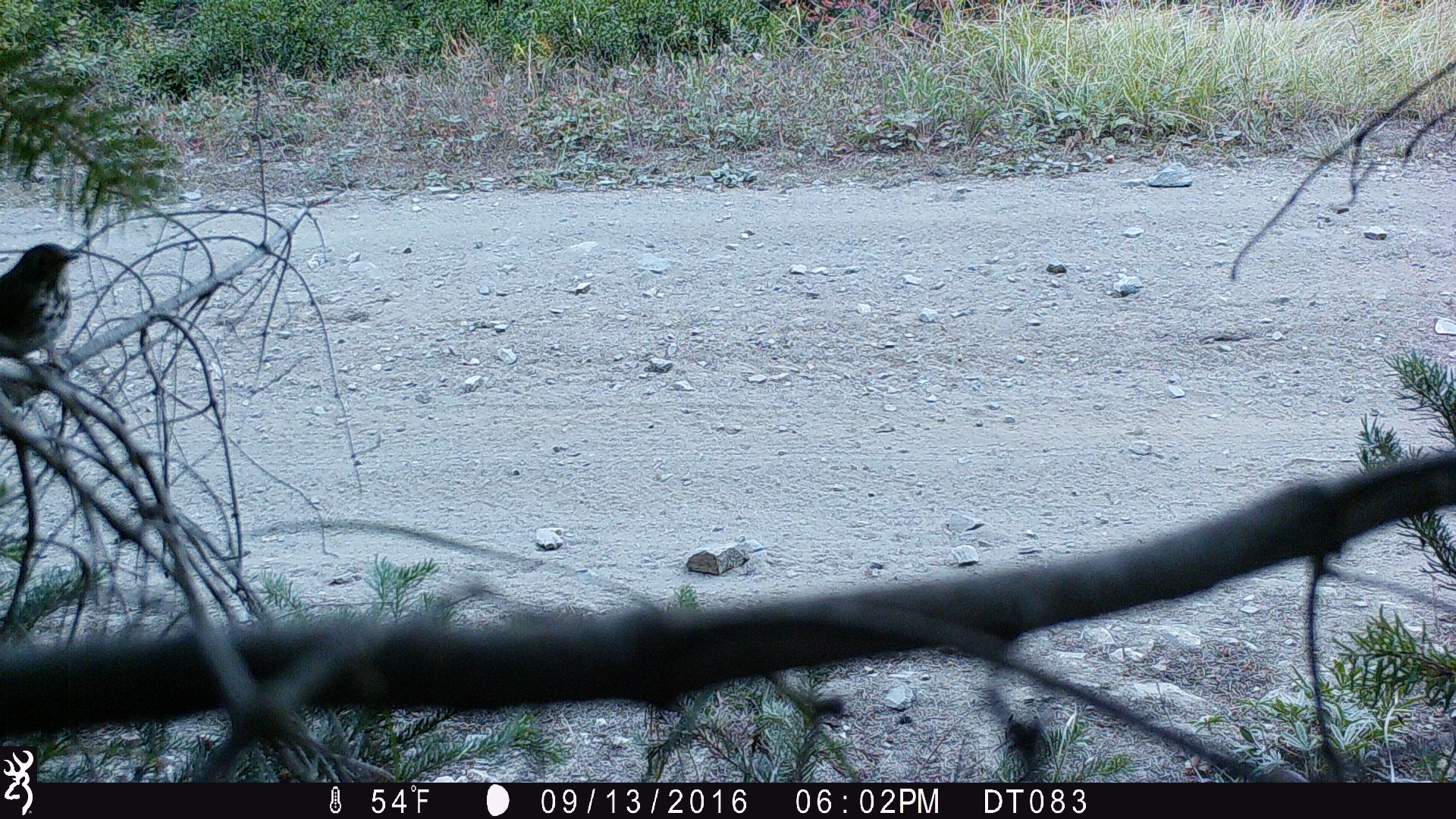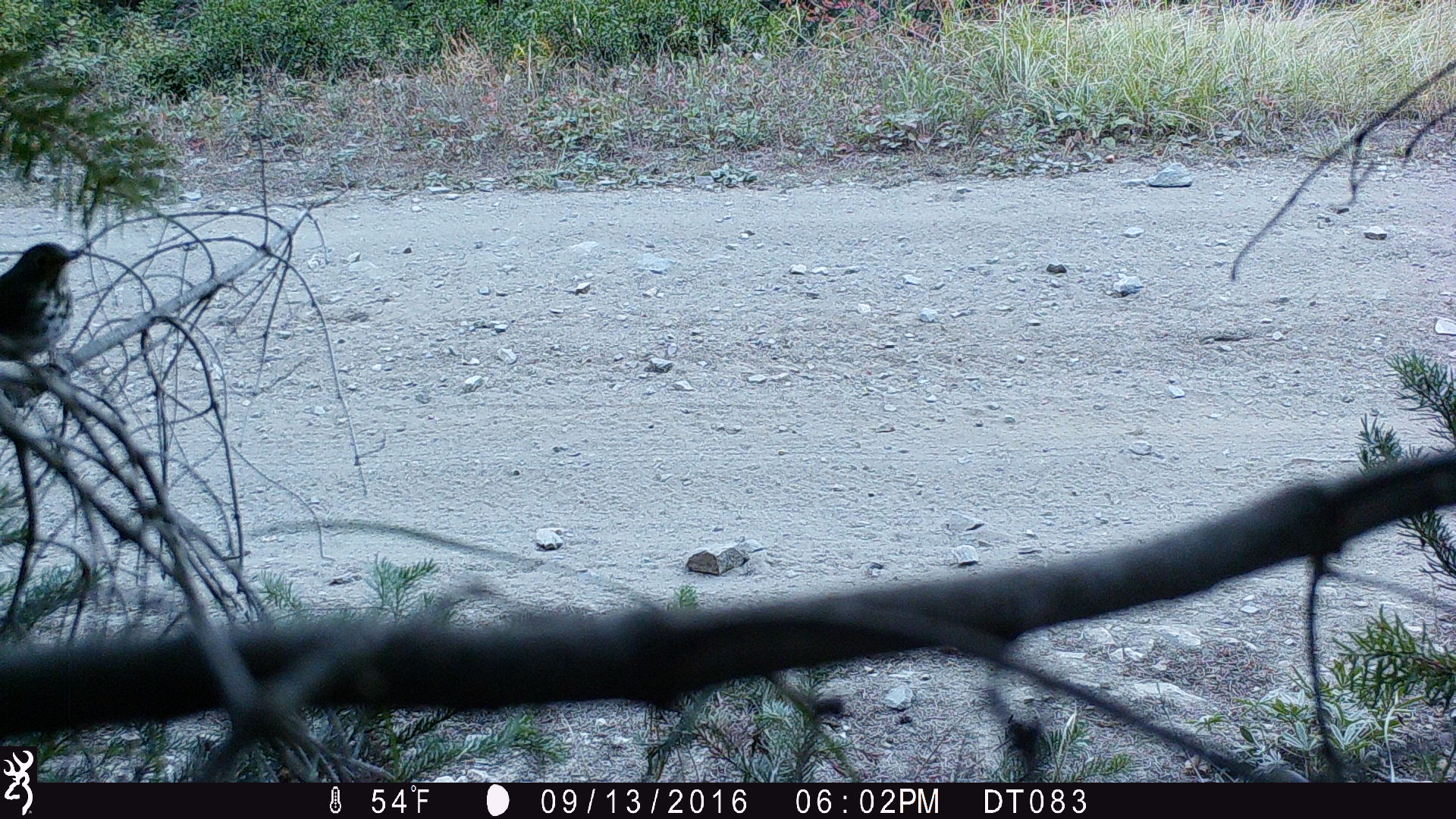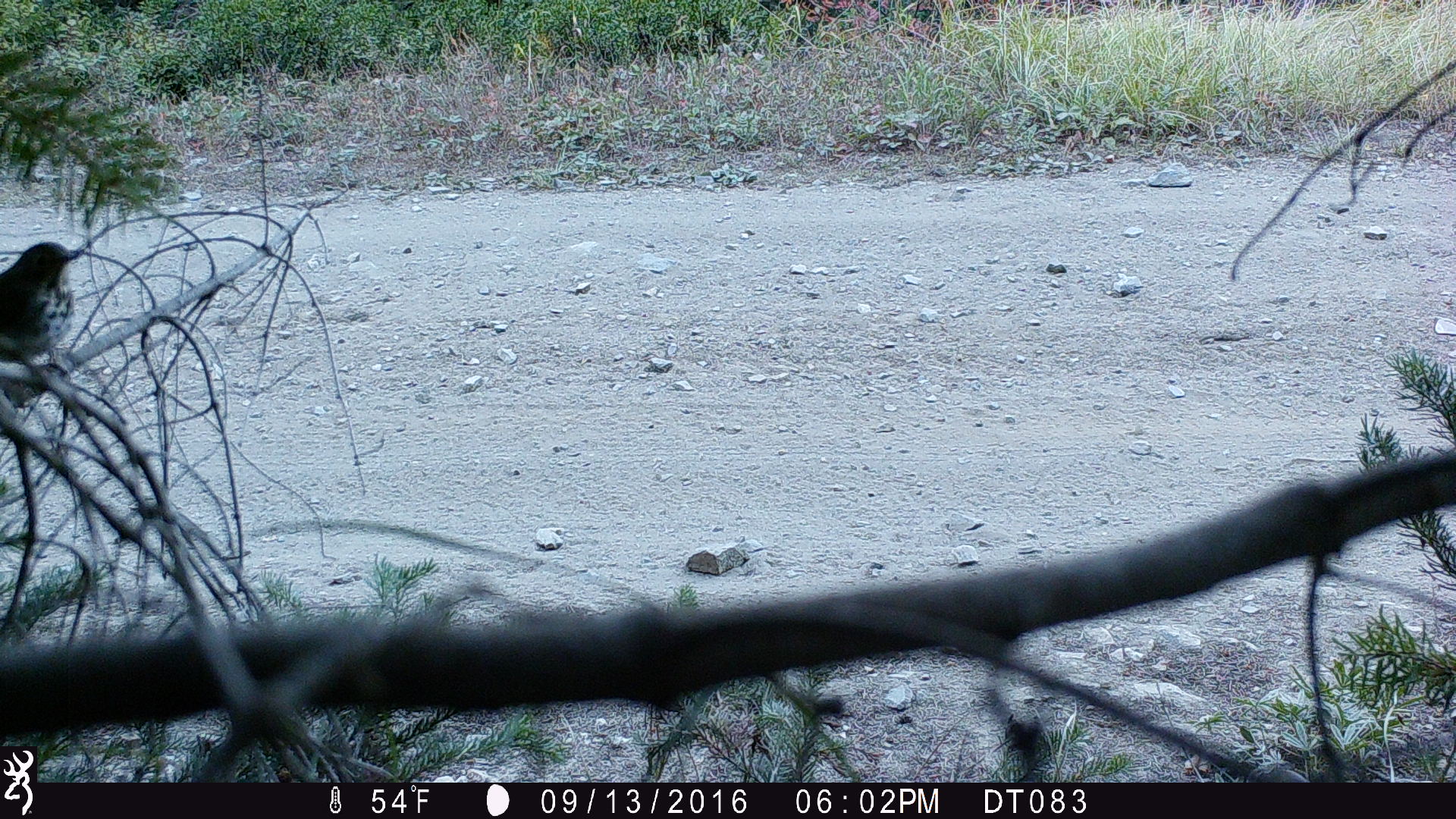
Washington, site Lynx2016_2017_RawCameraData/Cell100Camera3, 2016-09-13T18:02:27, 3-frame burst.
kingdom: Animalia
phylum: Chordata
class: Aves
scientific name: Aves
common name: birds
Aves (birds). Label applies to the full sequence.